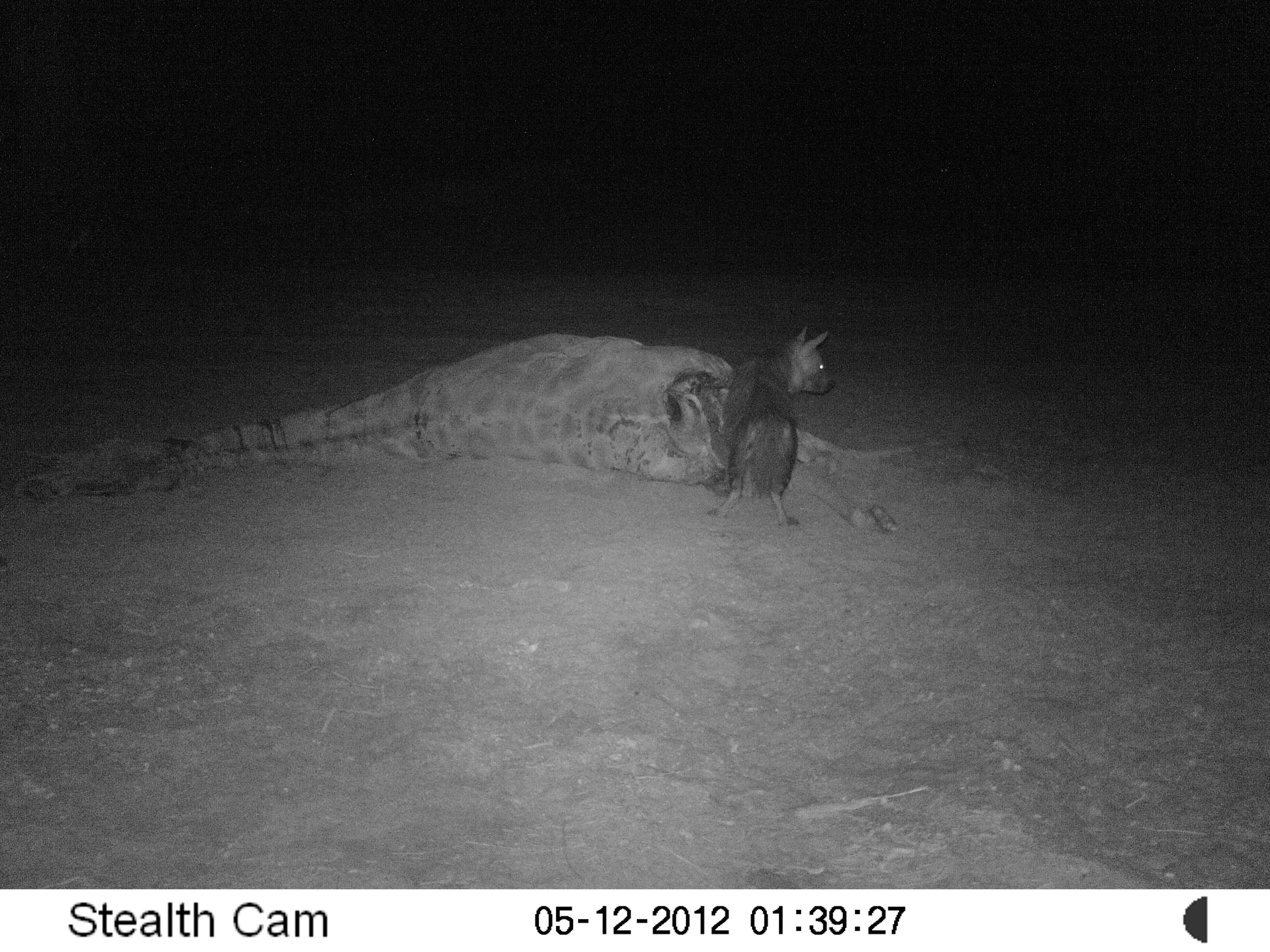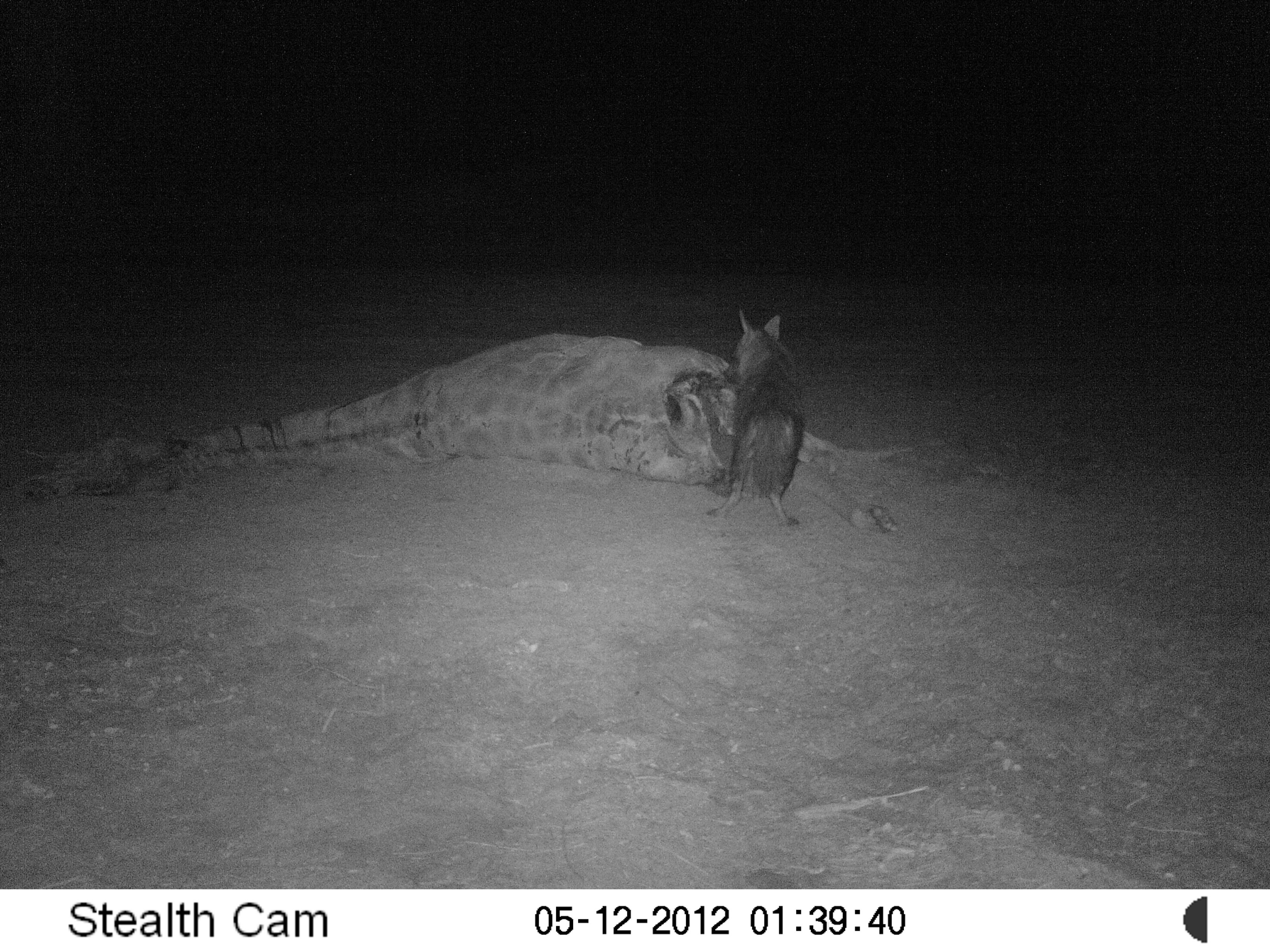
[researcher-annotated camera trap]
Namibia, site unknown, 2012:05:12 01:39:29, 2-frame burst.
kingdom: Animalia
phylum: Chordata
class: Mammalia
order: Carnivora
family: Hyaenidae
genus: Parahyaena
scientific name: Parahyaena brunnea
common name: brown hyena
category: hyaena brunnea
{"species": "hyaena brunnea (brown hyena) (Parahyaena brunnea)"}